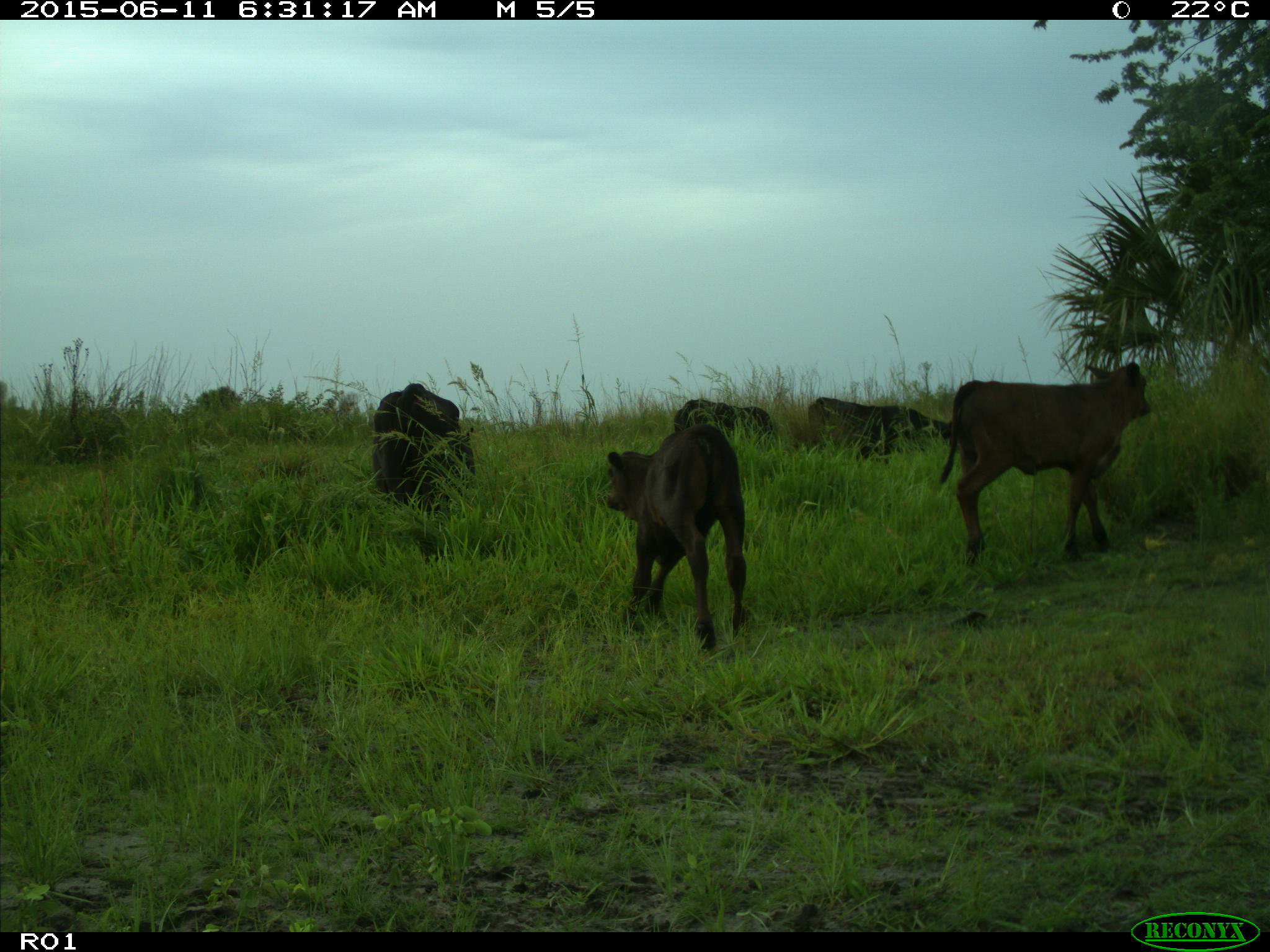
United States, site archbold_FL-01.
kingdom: Animalia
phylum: Chordata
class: Mammalia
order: Artiodactyla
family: Bovidae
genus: Bos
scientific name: Bos taurus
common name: domestic cow